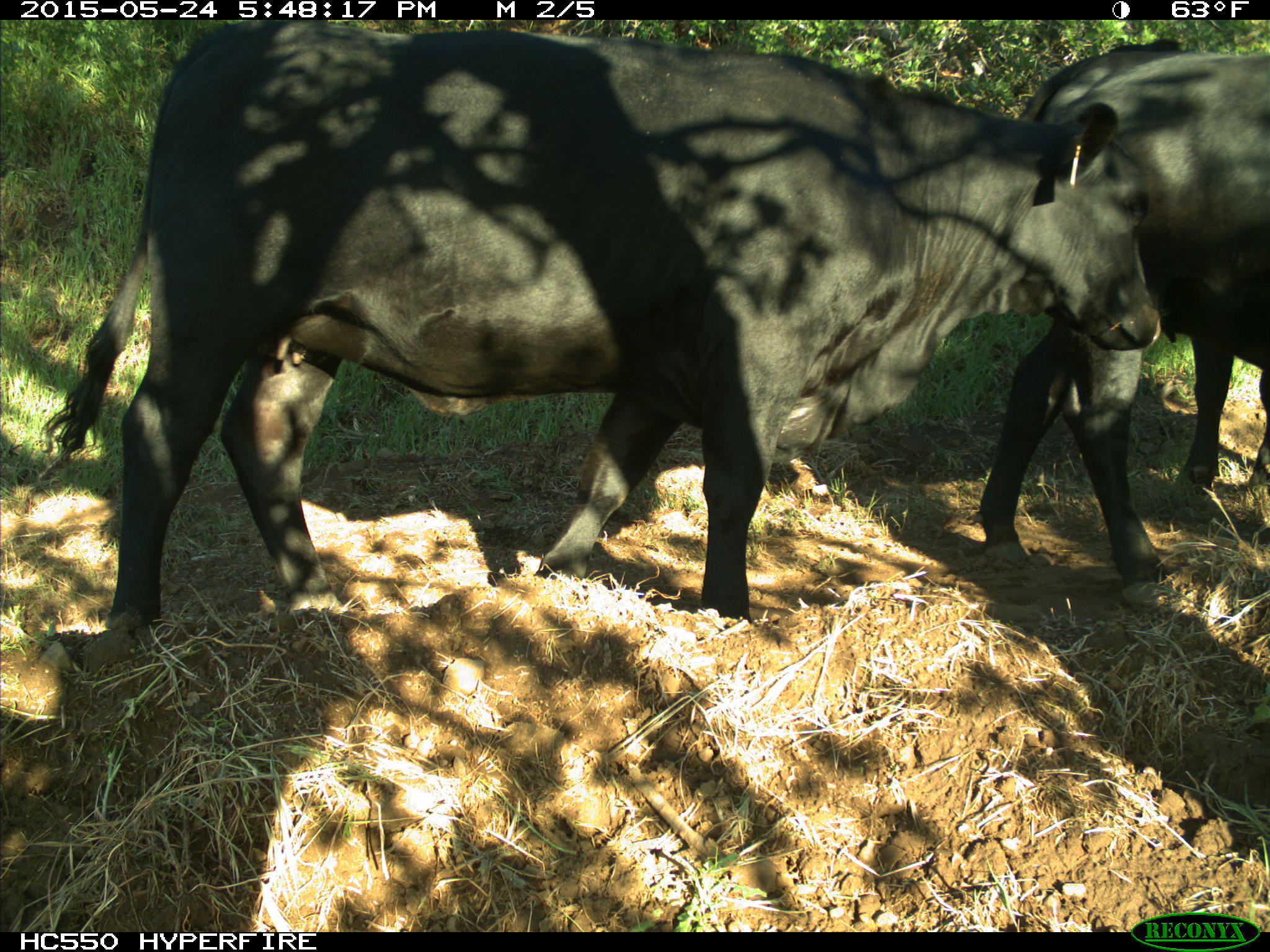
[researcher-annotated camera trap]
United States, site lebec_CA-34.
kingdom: Animalia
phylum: Chordata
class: Mammalia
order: Artiodactyla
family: Bovidae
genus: Bos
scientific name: Bos taurus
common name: domestic cow